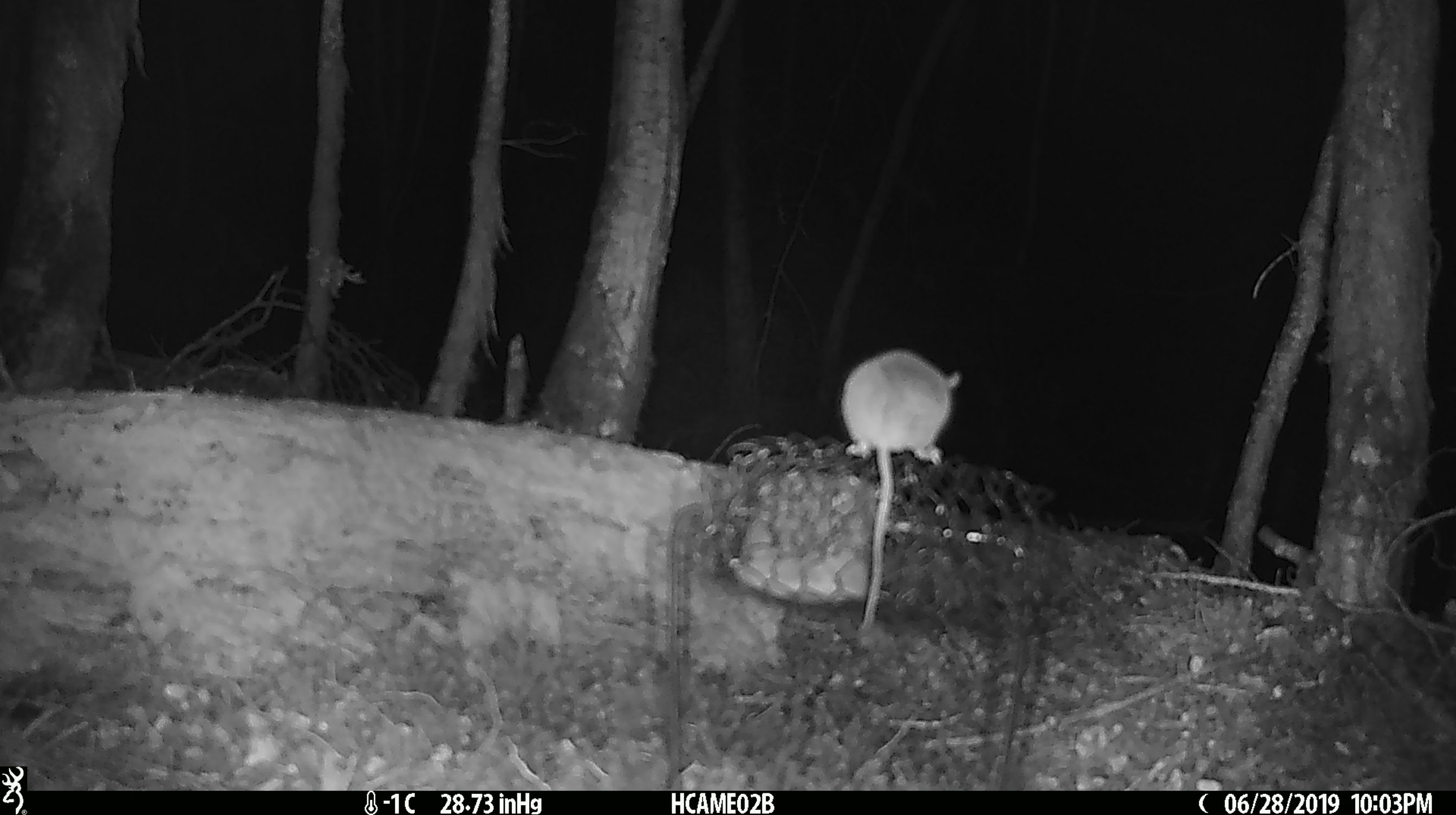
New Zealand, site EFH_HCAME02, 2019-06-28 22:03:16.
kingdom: Animalia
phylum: Chordata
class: Mammalia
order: Rodentia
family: Muridae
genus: Mus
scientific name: Mus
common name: mouse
Mouse (Mus).